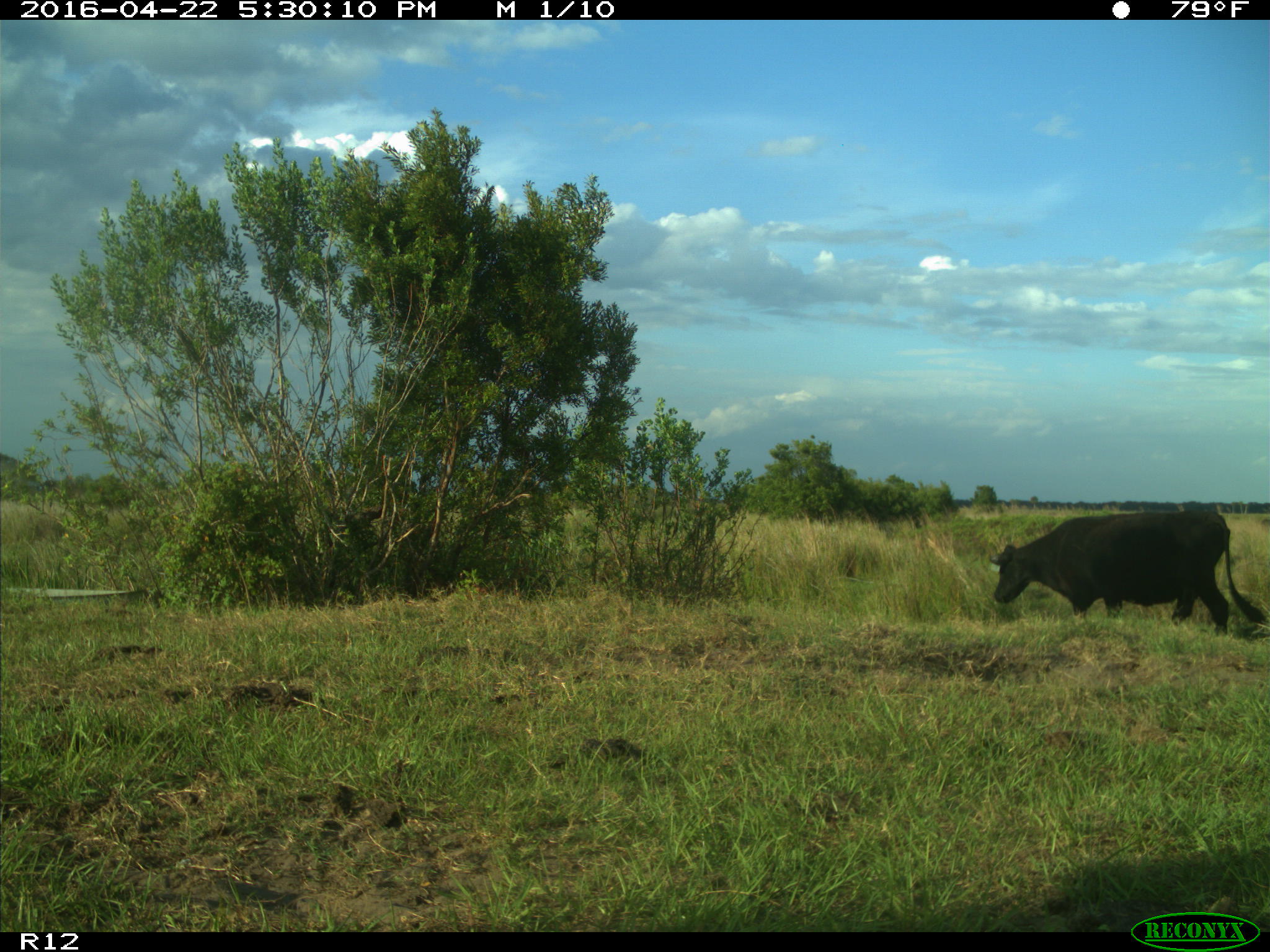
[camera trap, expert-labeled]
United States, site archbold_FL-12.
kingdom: Animalia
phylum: Chordata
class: Mammalia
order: Artiodactyla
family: Bovidae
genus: Bos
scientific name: Bos taurus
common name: domestic cow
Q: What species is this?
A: Bos taurus (domestic cow).